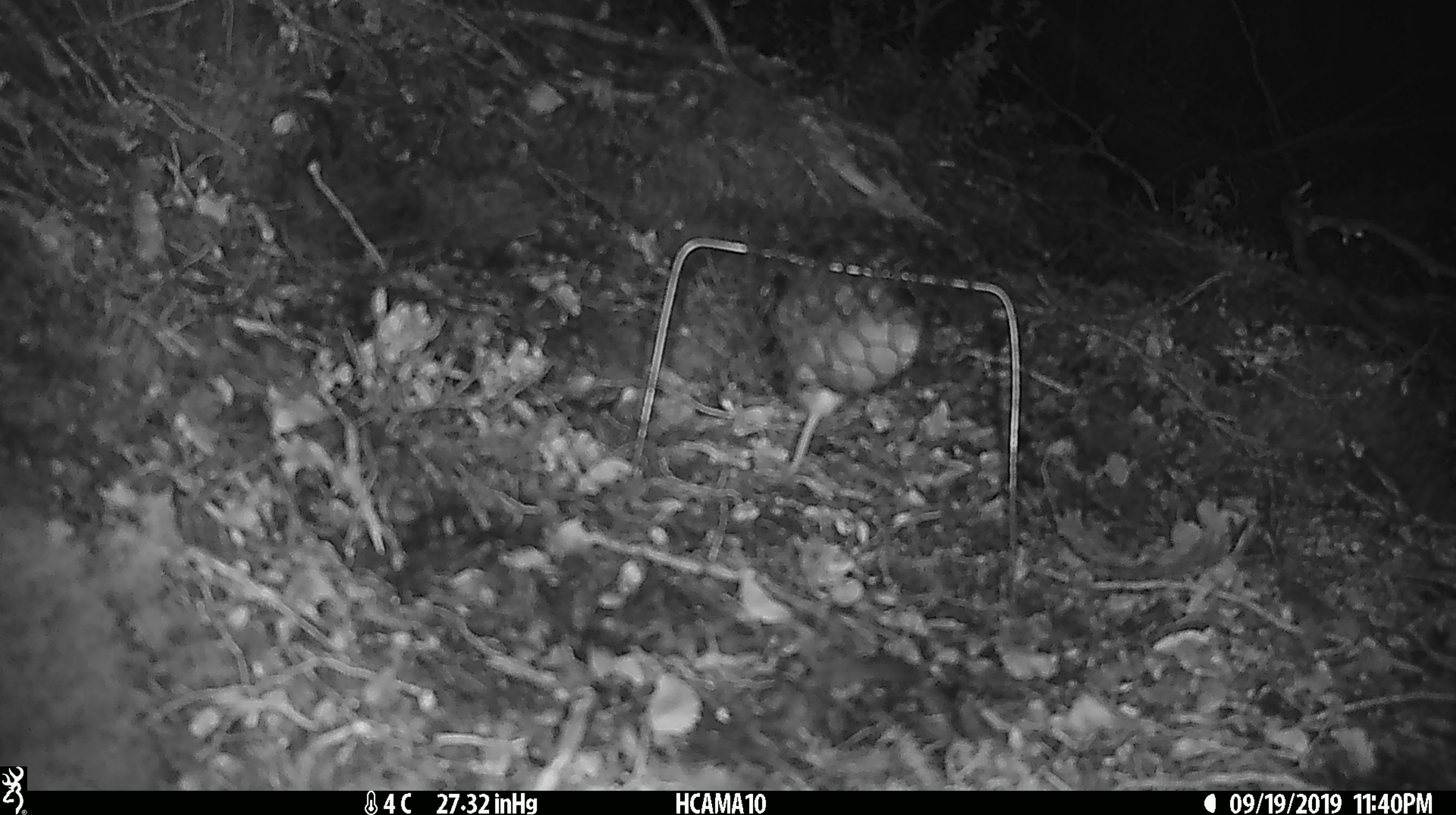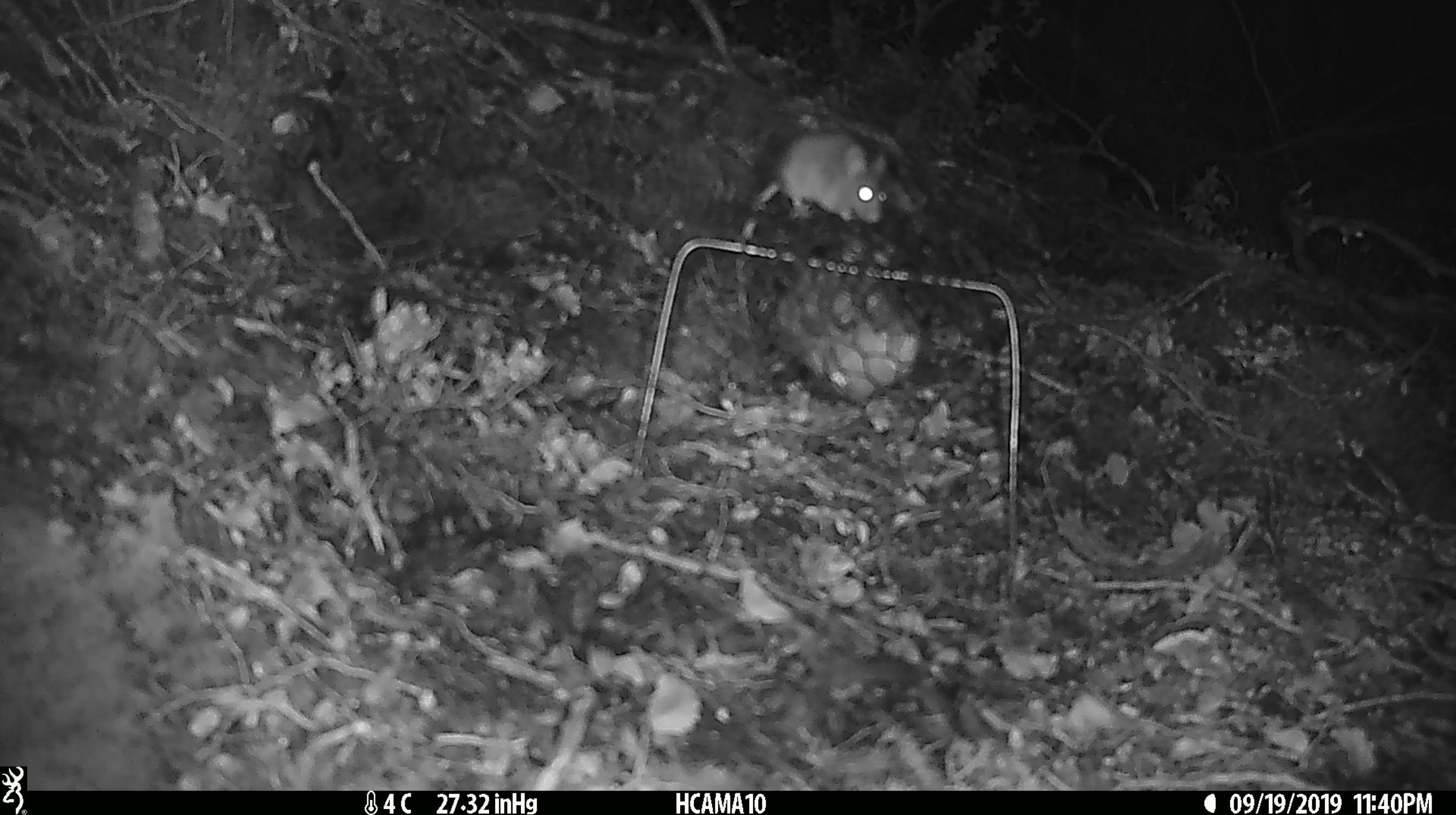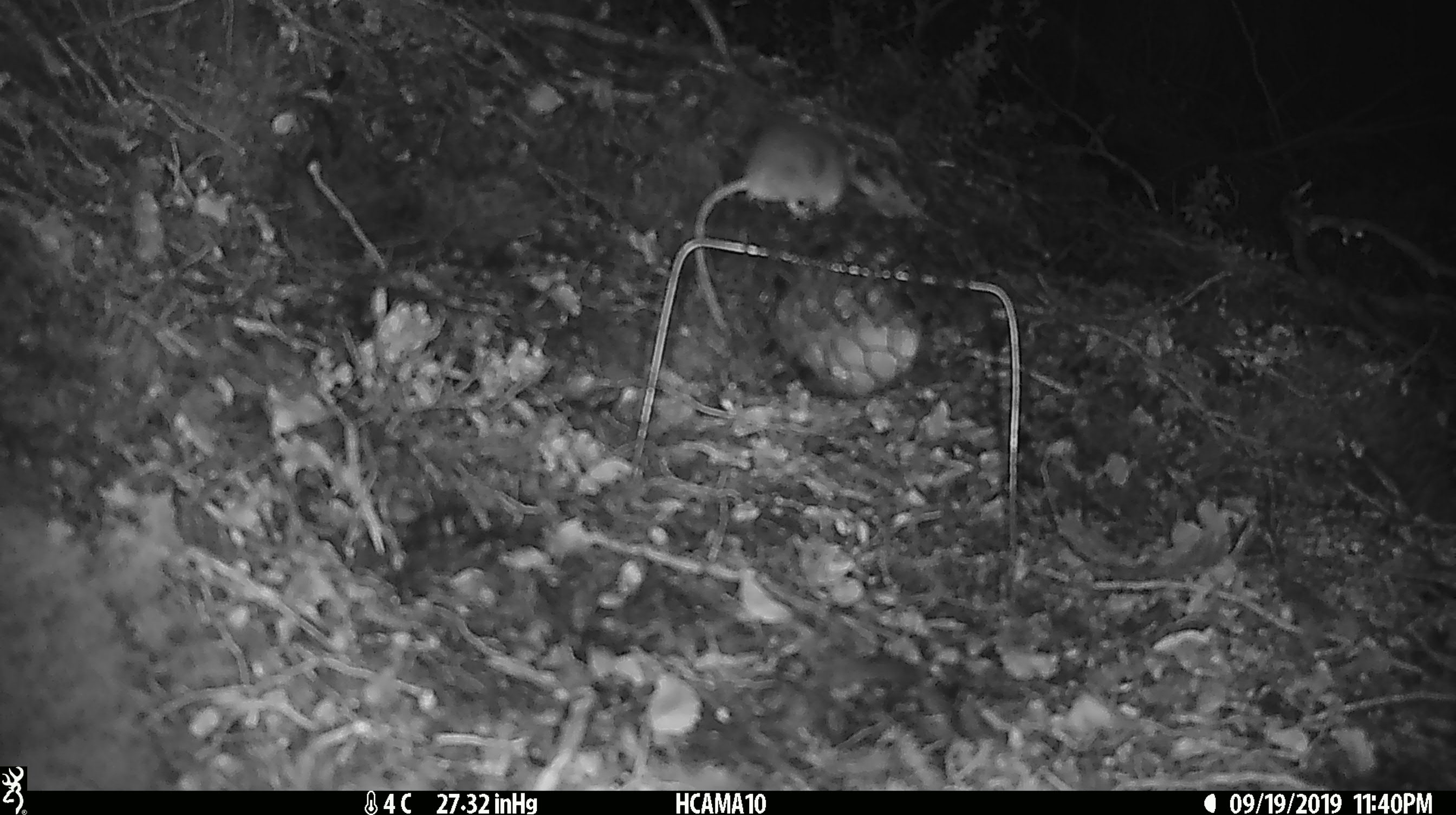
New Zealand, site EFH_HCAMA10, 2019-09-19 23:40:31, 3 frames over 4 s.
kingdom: Animalia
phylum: Chordata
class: Mammalia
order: Rodentia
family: Muridae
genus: Mus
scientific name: Mus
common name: mouse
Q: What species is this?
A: Mouse (Mus).